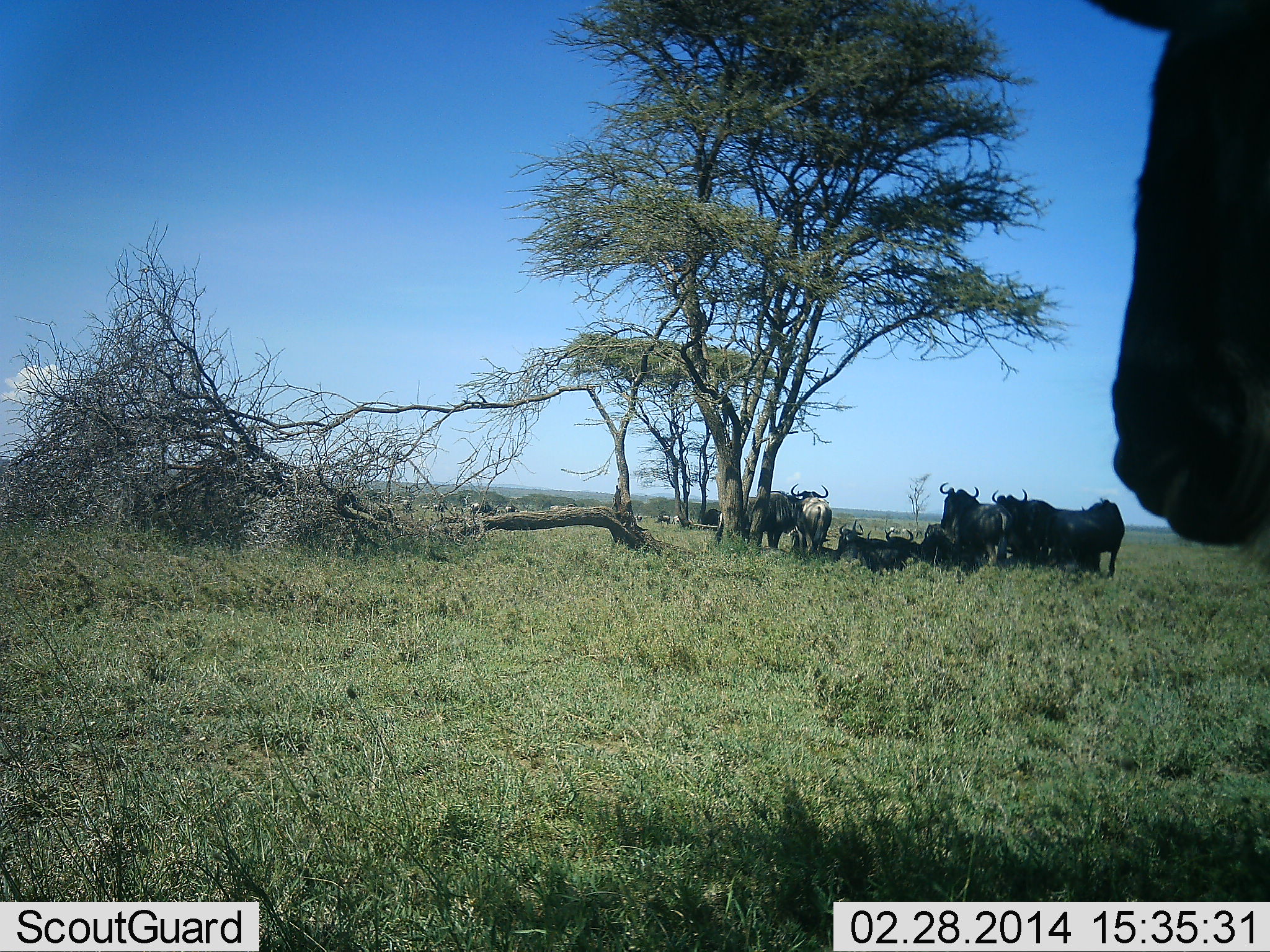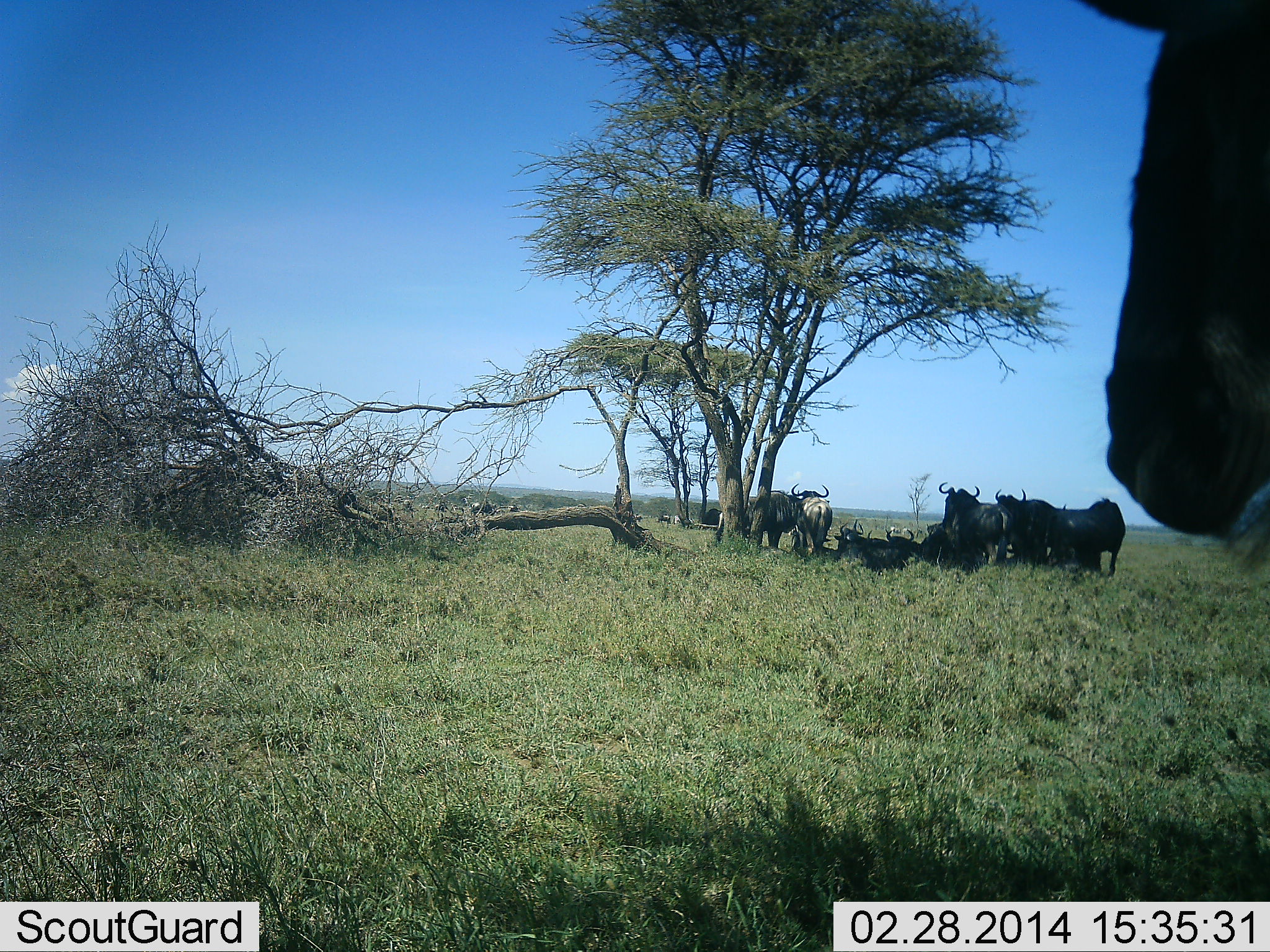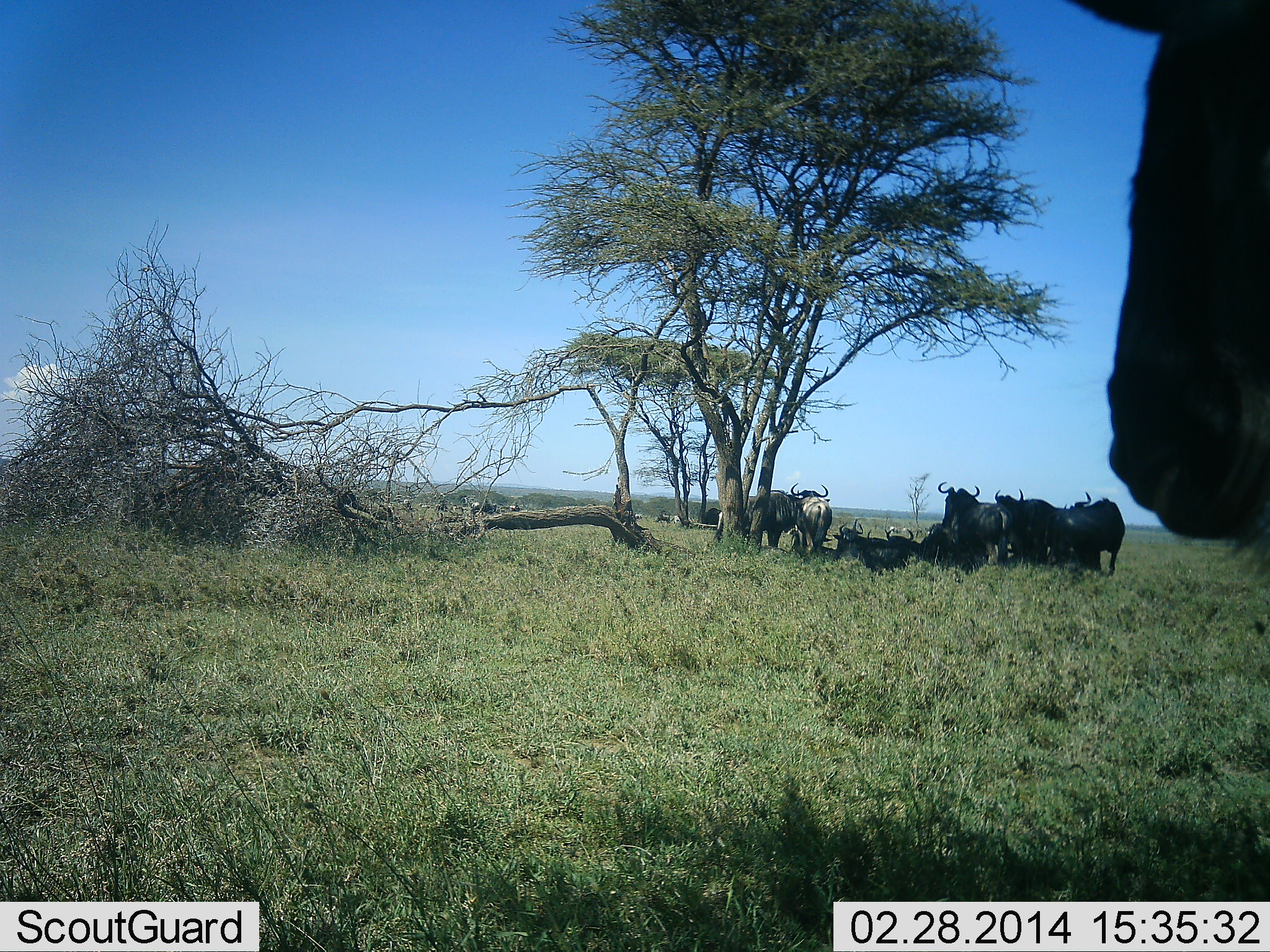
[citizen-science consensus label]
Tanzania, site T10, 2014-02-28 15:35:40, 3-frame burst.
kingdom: Animalia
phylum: Chordata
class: Mammalia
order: Artiodactyla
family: Bovidae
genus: Connochaetes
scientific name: Connochaetes taurinus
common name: blue wildebeest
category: wildebeest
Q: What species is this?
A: Wildebeest (blue wildebeest) (Connochaetes taurinus).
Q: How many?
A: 11-50.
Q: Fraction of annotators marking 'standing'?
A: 100%.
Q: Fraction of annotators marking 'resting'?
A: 100%.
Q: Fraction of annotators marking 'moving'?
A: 20%.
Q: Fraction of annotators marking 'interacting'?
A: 10%.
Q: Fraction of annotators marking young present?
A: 0%.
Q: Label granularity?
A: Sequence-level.